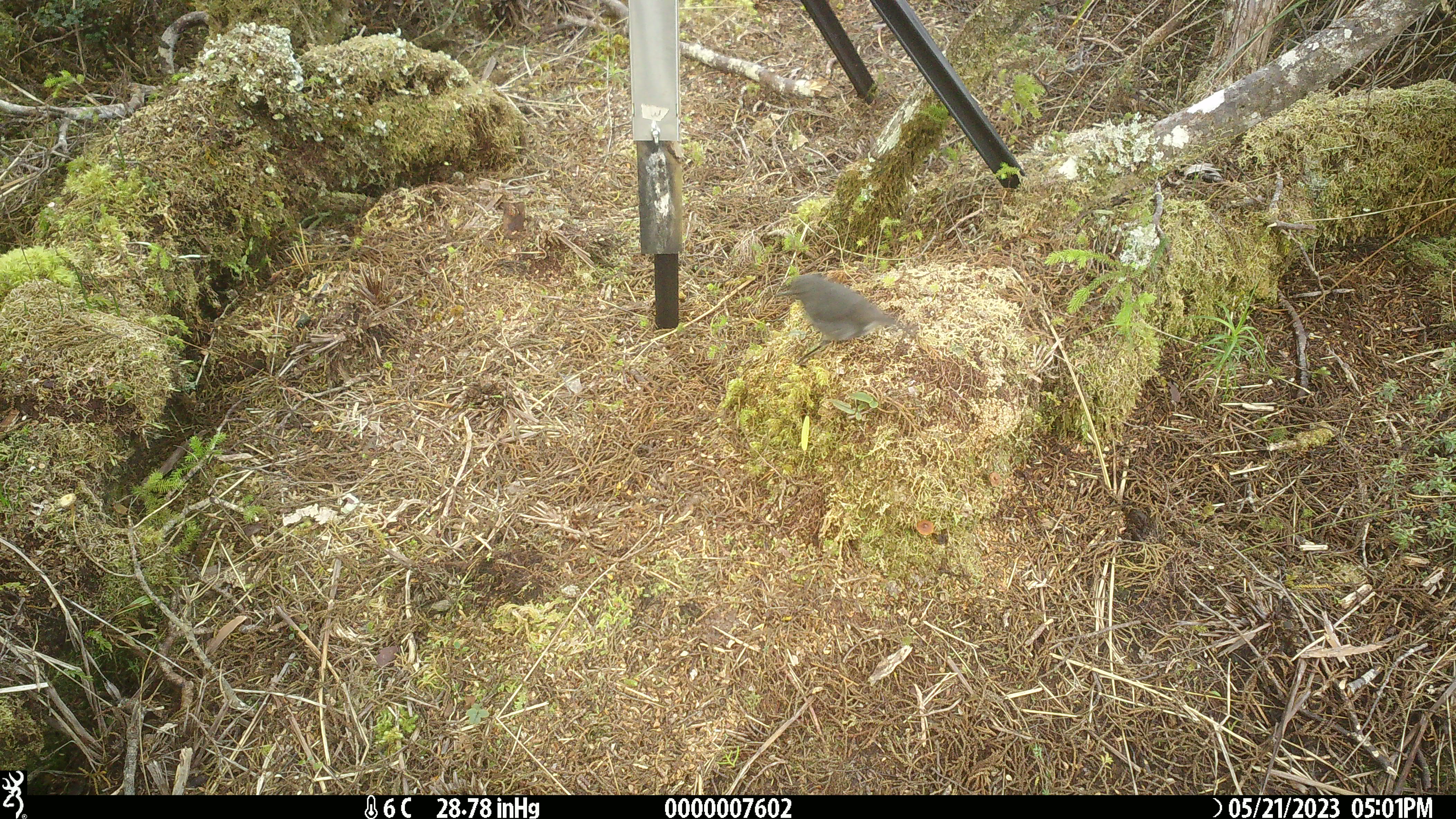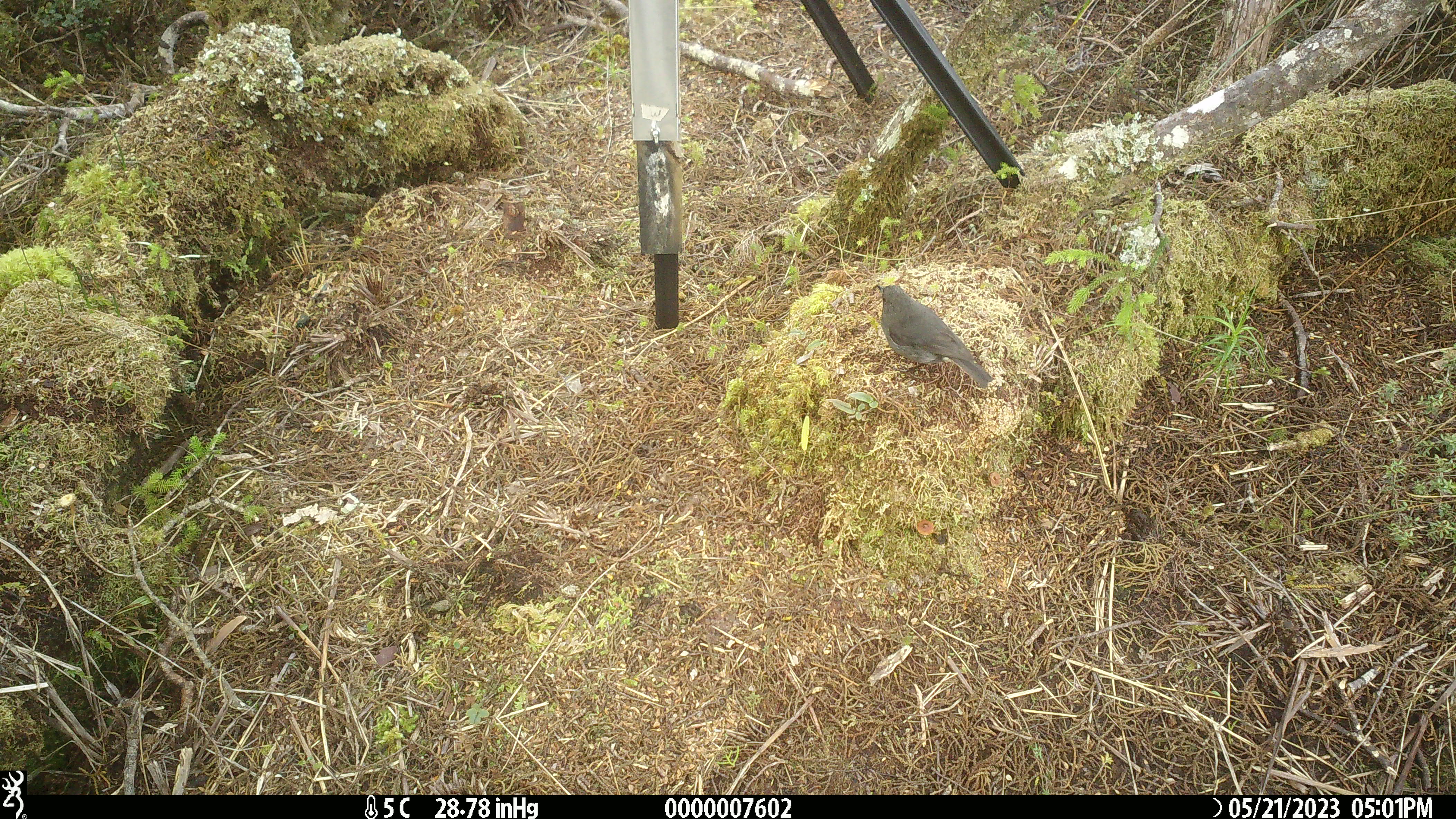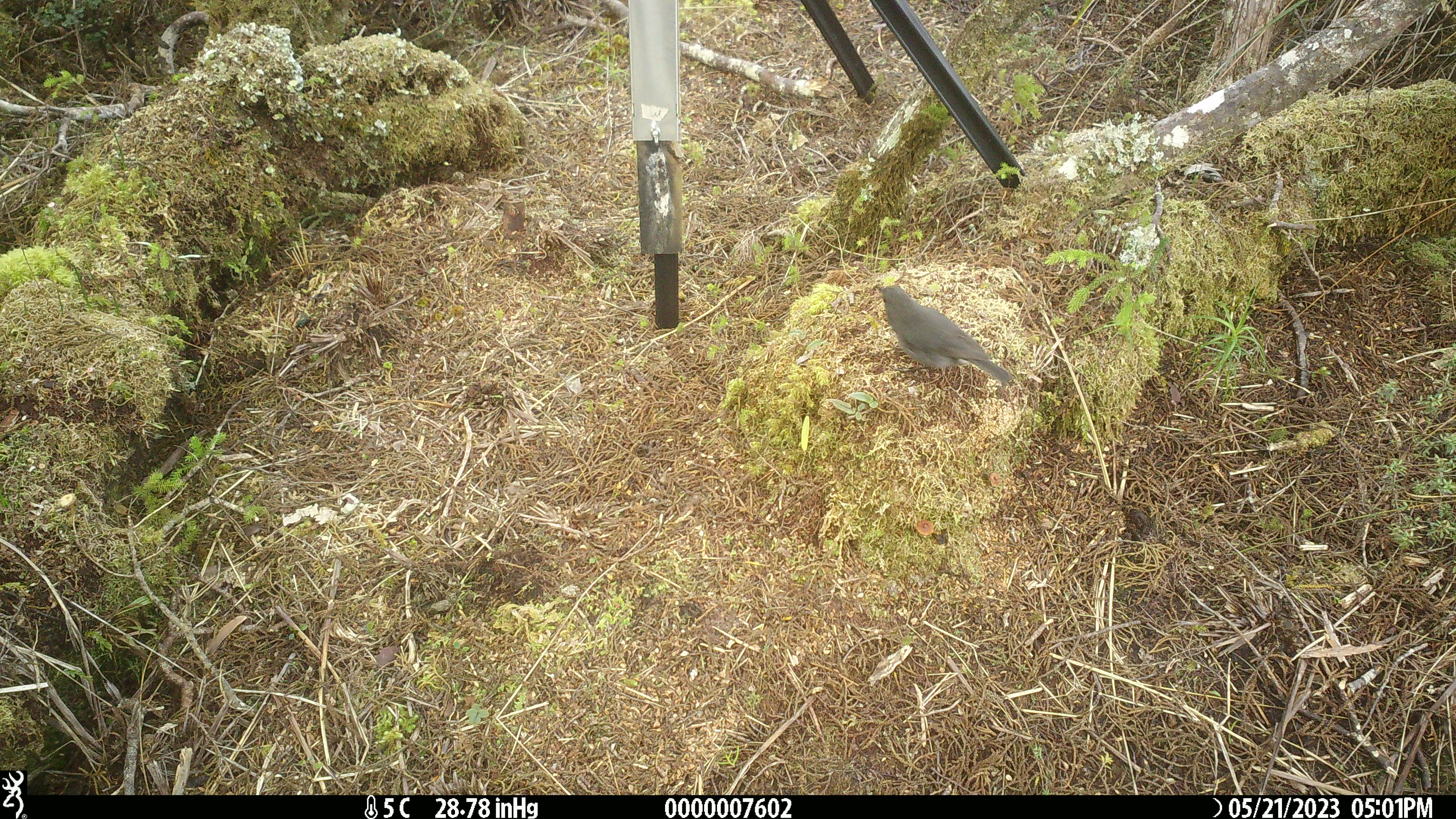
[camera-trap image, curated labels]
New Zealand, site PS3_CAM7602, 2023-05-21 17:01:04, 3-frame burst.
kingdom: Animalia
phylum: Chordata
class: Aves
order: Passeriformes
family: Petroicidae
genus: Petroica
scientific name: Petroica australis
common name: new zealand robin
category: robin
Robin (new zealand robin) (Petroica australis).